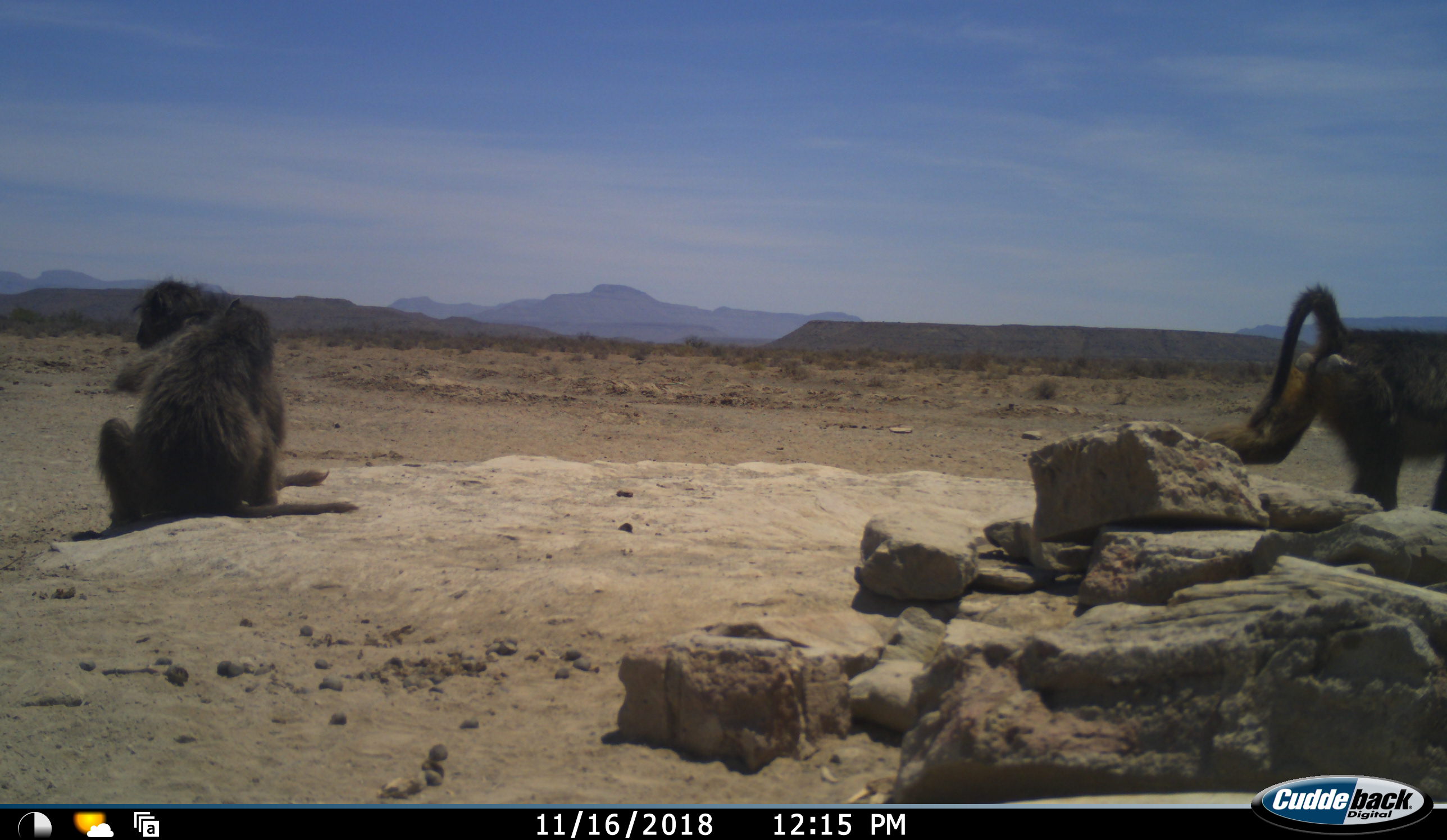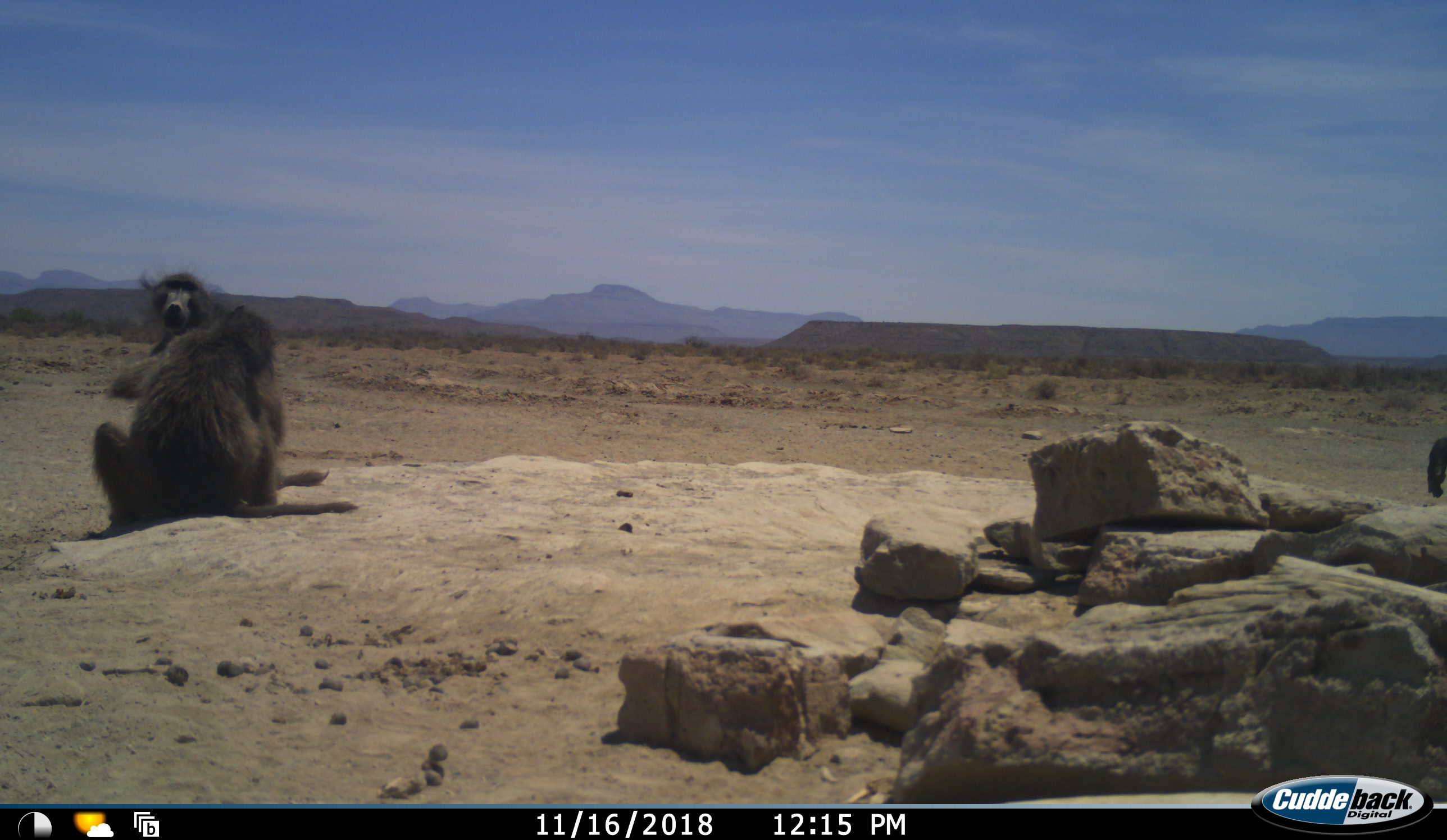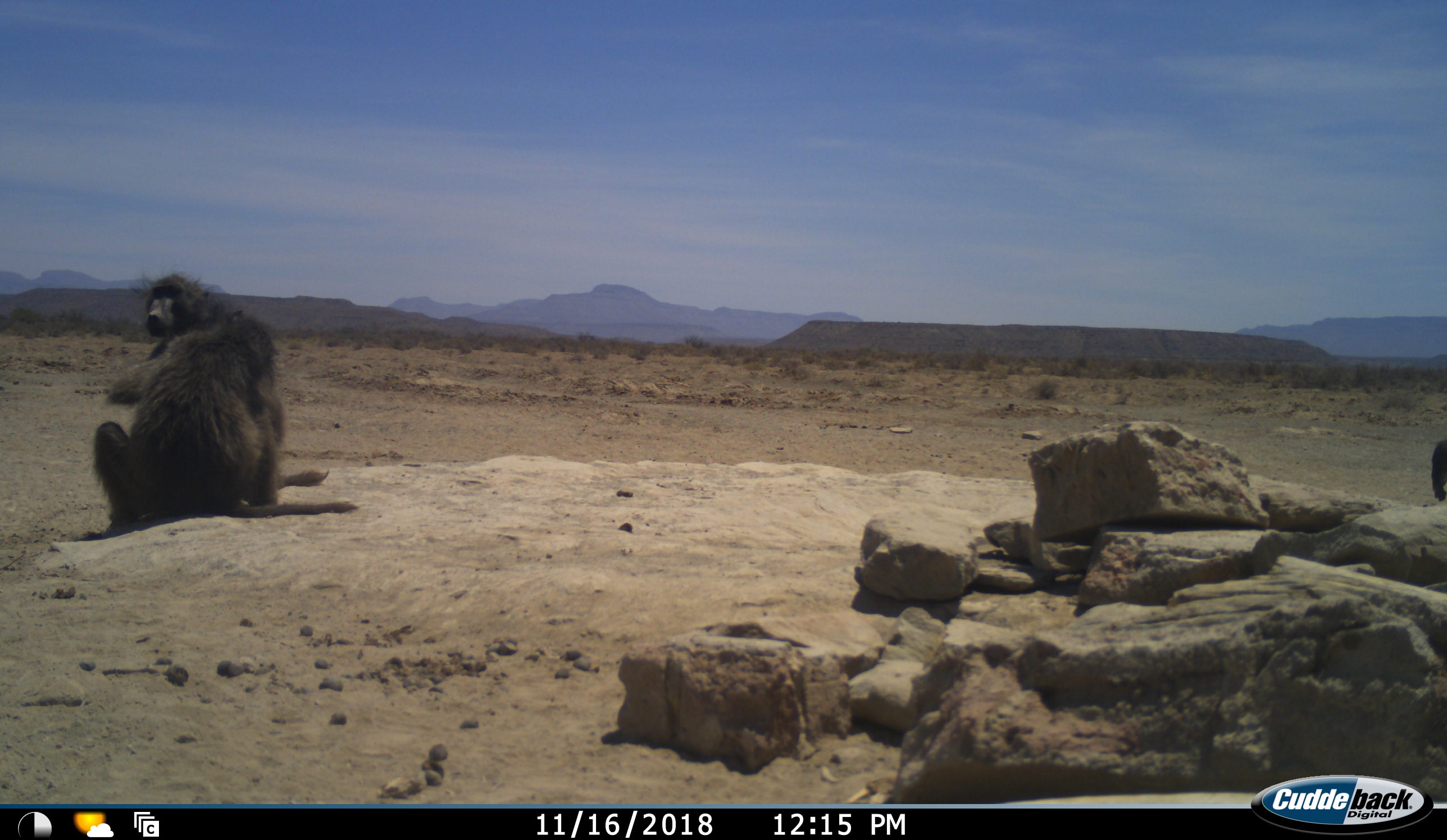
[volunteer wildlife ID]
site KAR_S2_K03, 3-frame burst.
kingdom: Animalia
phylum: Chordata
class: Mammalia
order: Primates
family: Cercopithecidae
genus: Papio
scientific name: Papio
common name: baboon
Baboon (Papio), count 3. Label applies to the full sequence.